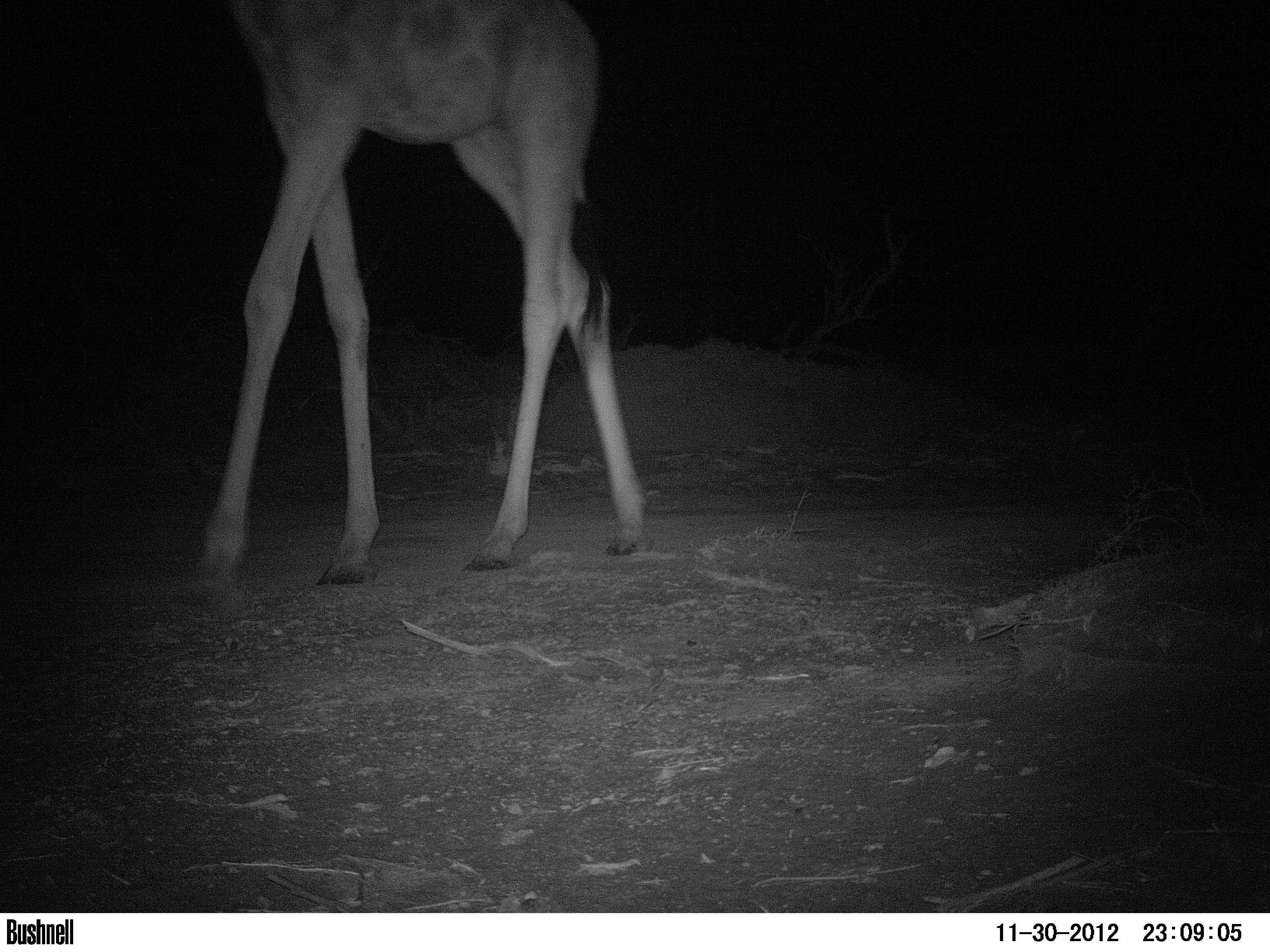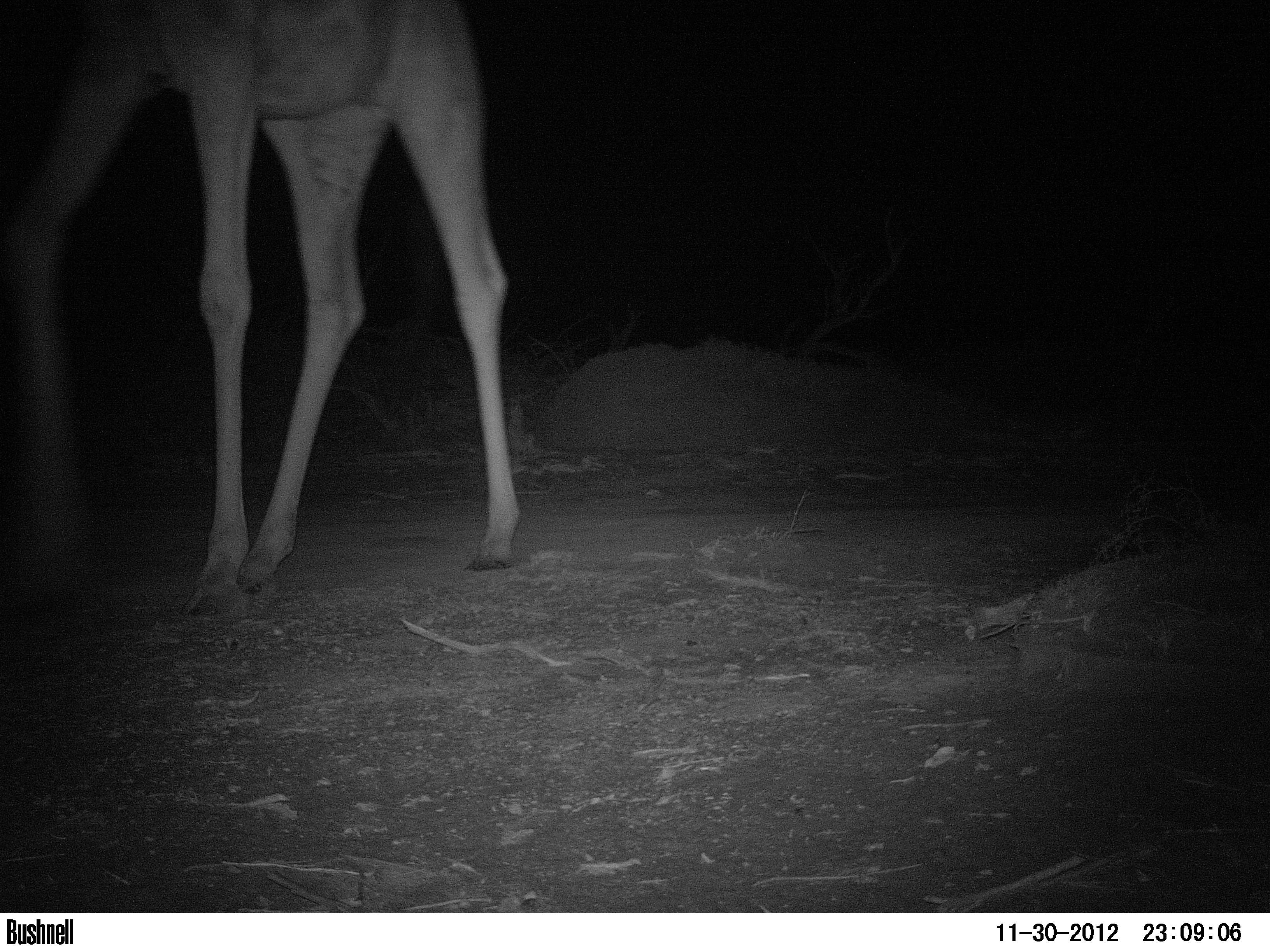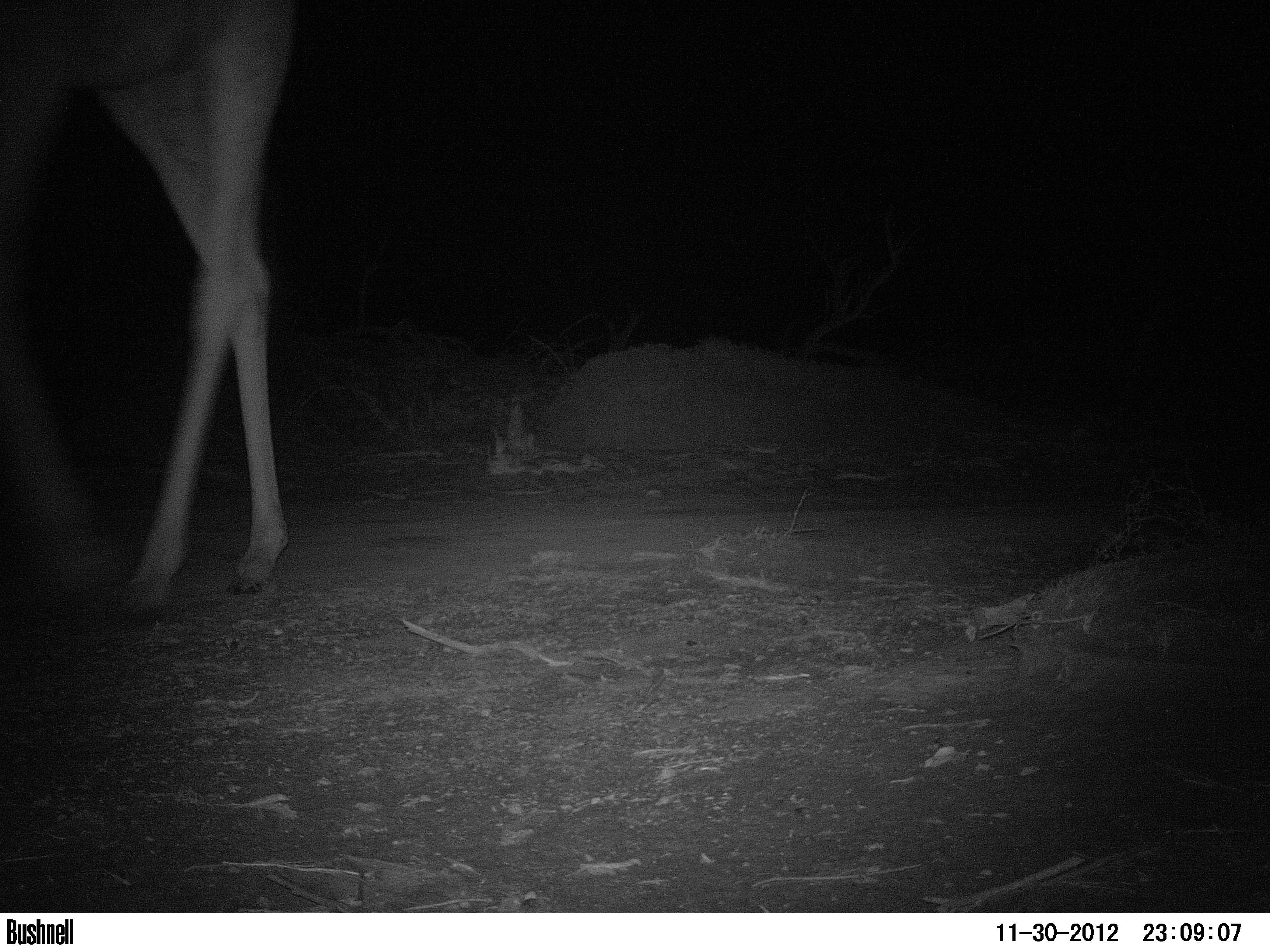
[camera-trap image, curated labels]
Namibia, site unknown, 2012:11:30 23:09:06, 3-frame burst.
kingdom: Animalia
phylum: Chordata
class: Mammalia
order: Artiodactyla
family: Giraffidae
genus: Giraffa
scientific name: Giraffa camelopardalis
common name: giraffe